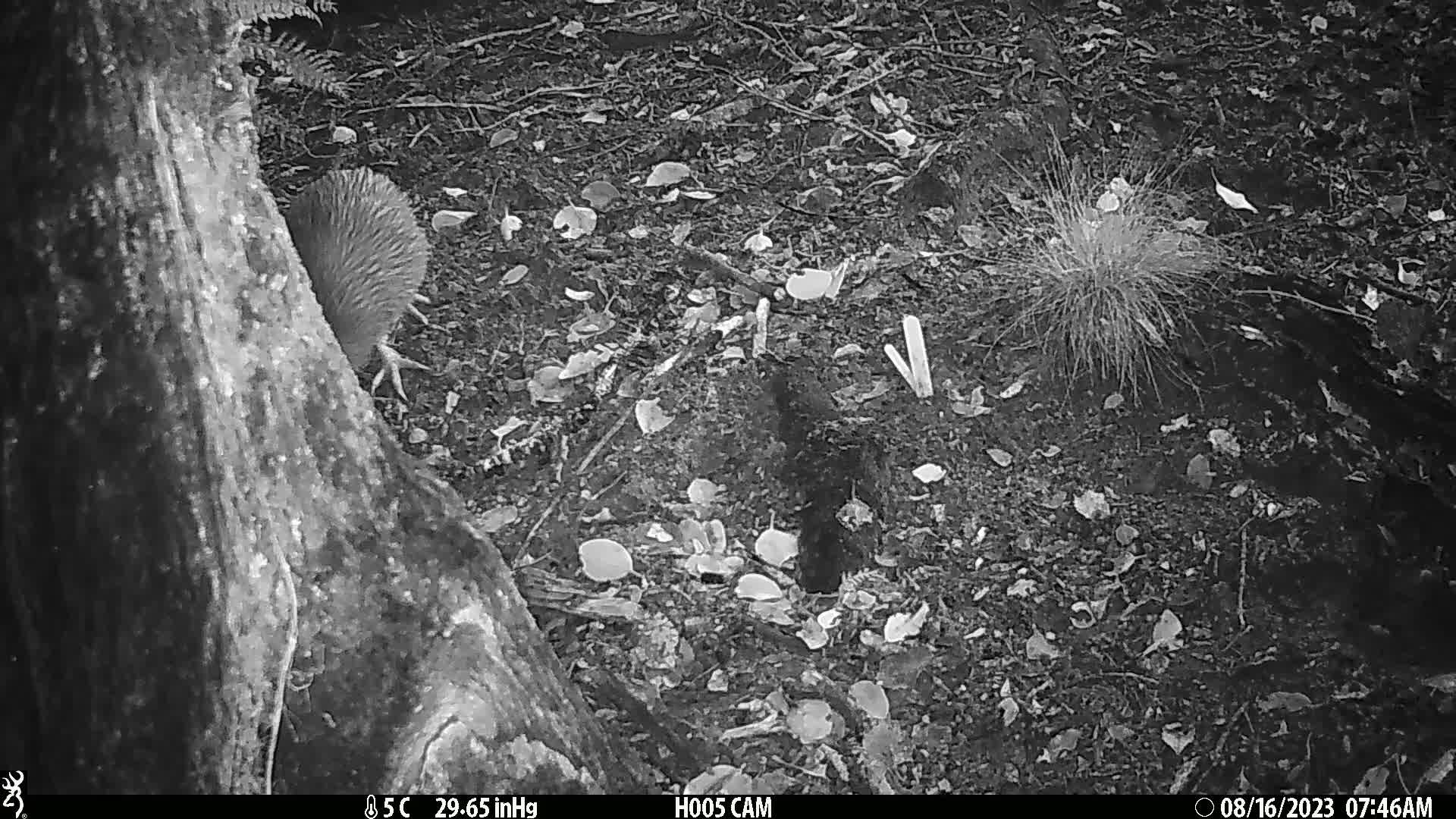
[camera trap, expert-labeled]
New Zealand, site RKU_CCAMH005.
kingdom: Animalia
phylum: Chordata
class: Aves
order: Apterygiformes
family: Apterygidae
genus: Apteryx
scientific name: Apteryx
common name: kiwi